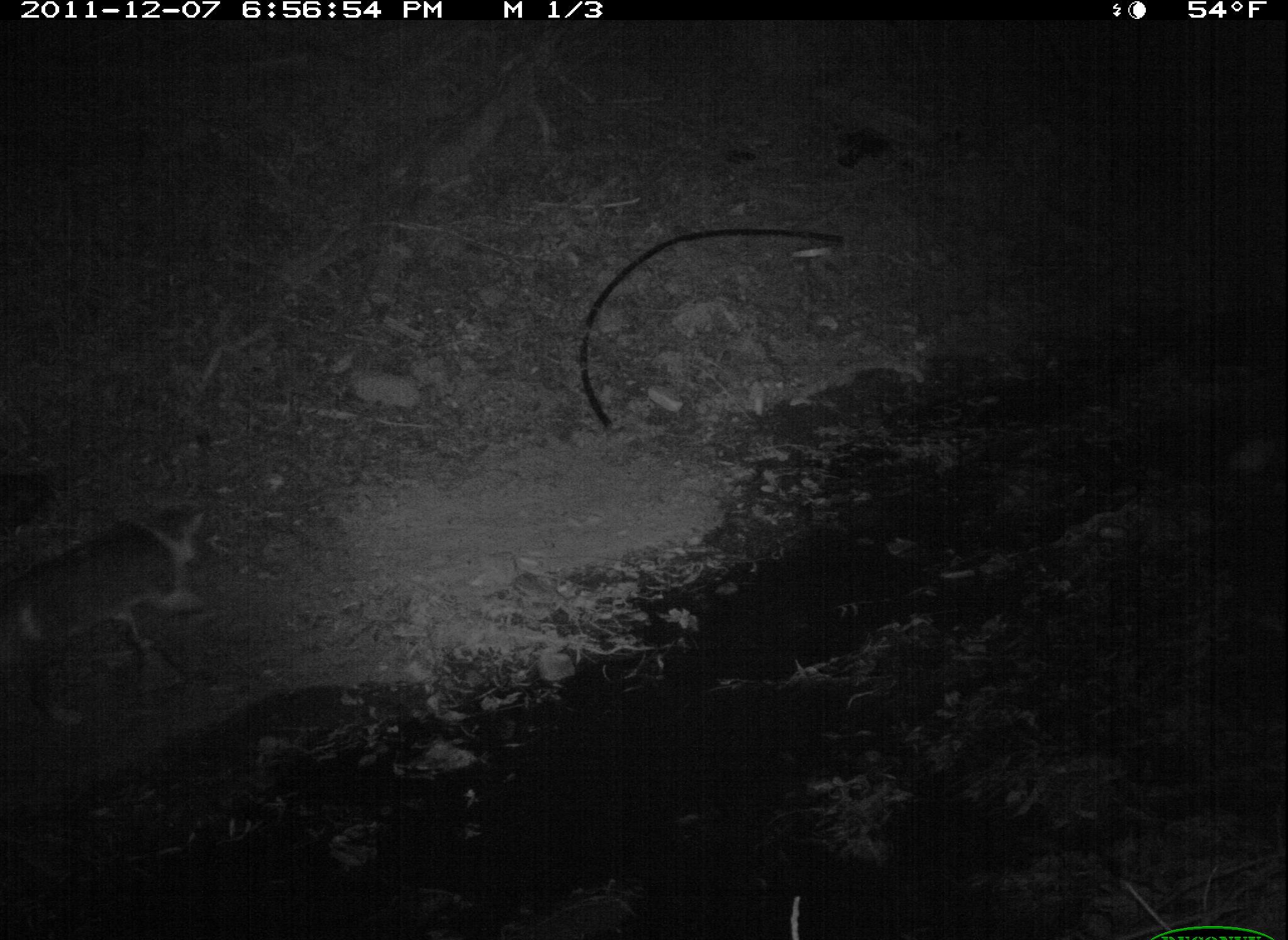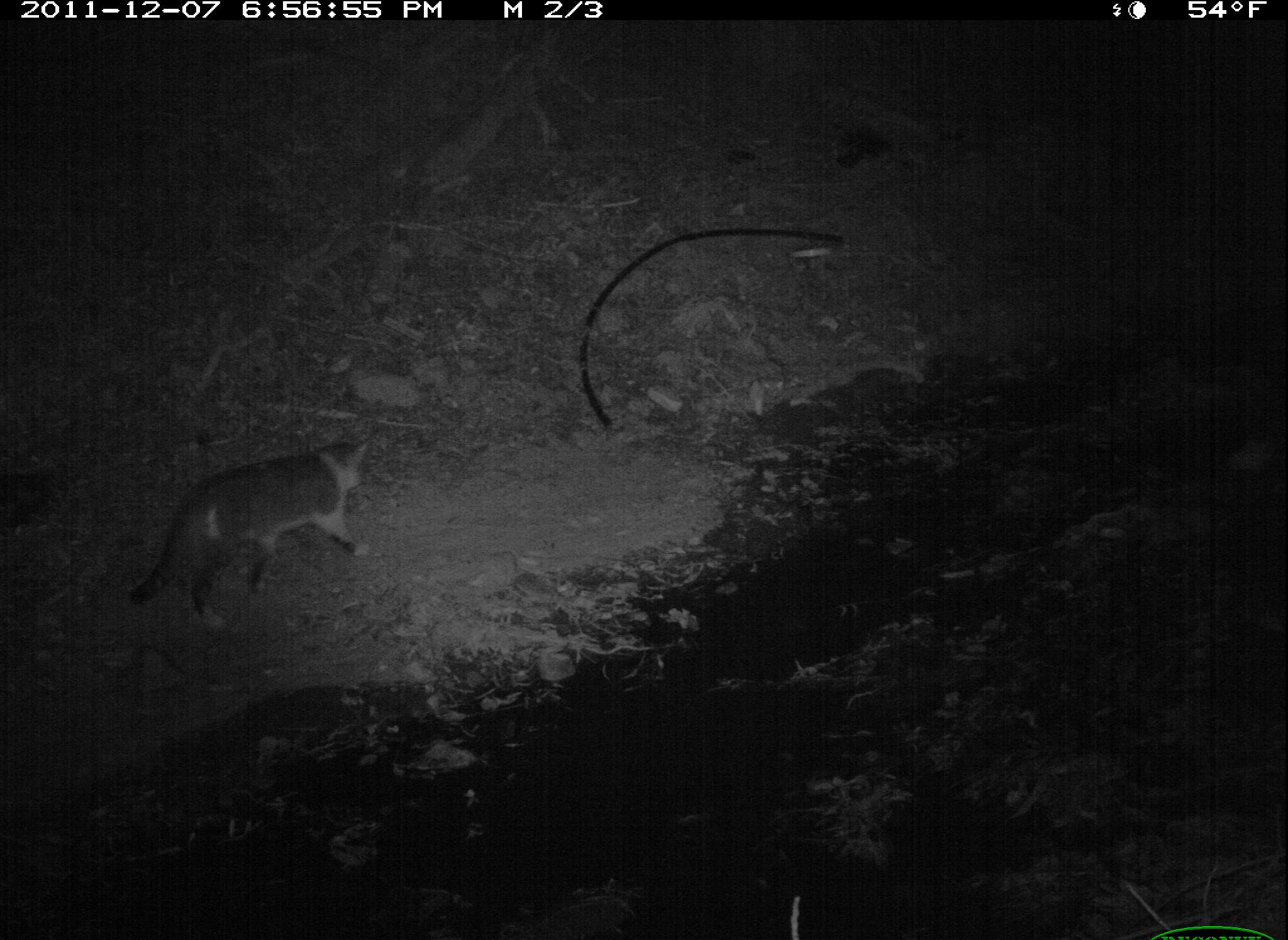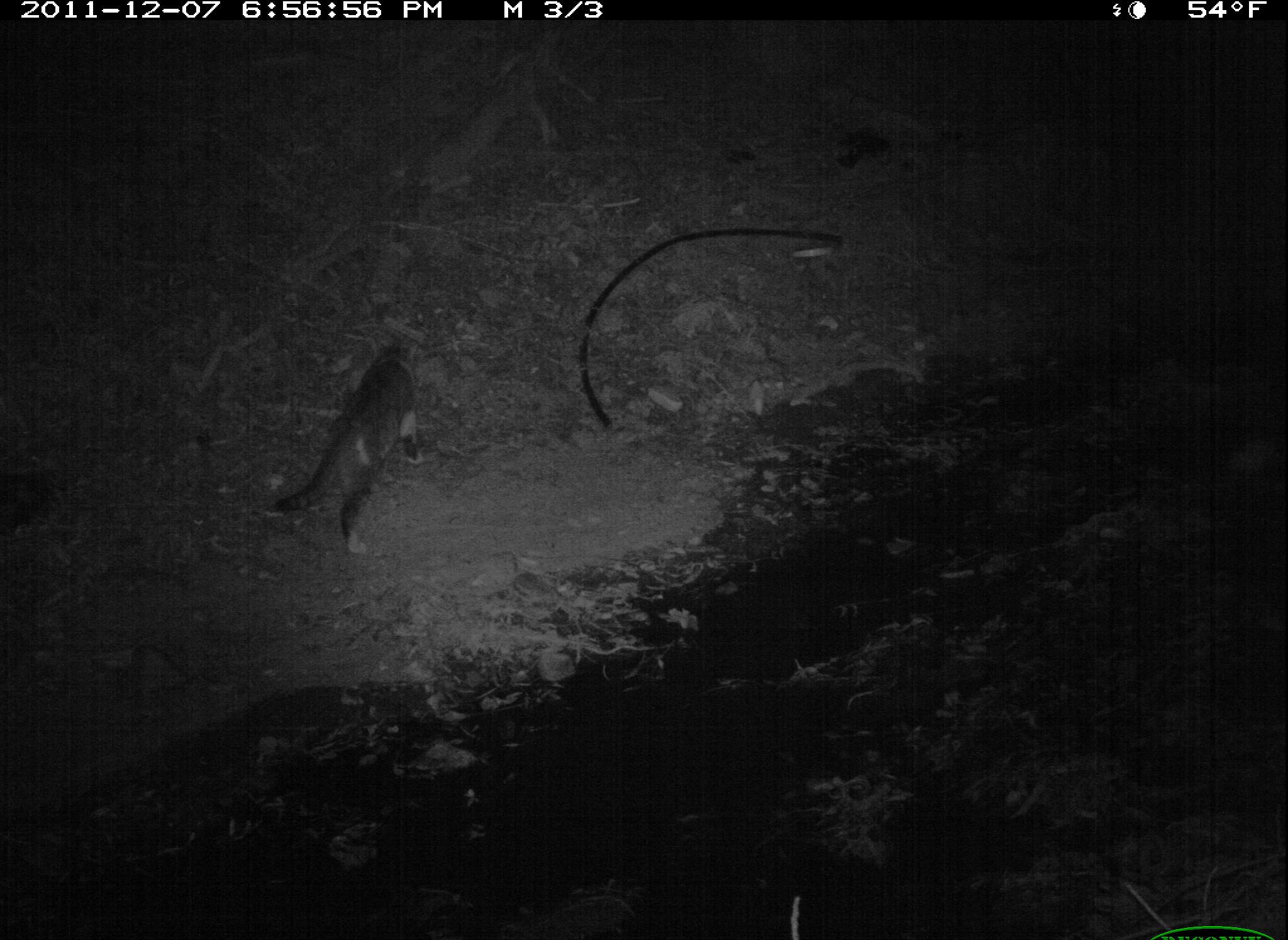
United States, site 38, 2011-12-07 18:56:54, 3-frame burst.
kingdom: Animalia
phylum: Chordata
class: Mammalia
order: Carnivora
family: Felidae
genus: Felis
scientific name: Felis catus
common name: cat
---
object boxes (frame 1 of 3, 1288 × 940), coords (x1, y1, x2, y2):
cat: (3, 499, 207, 728)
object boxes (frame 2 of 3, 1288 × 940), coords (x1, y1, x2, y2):
cat: (145, 396, 449, 649)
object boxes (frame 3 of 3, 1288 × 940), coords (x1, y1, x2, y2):
cat: (261, 329, 480, 581)